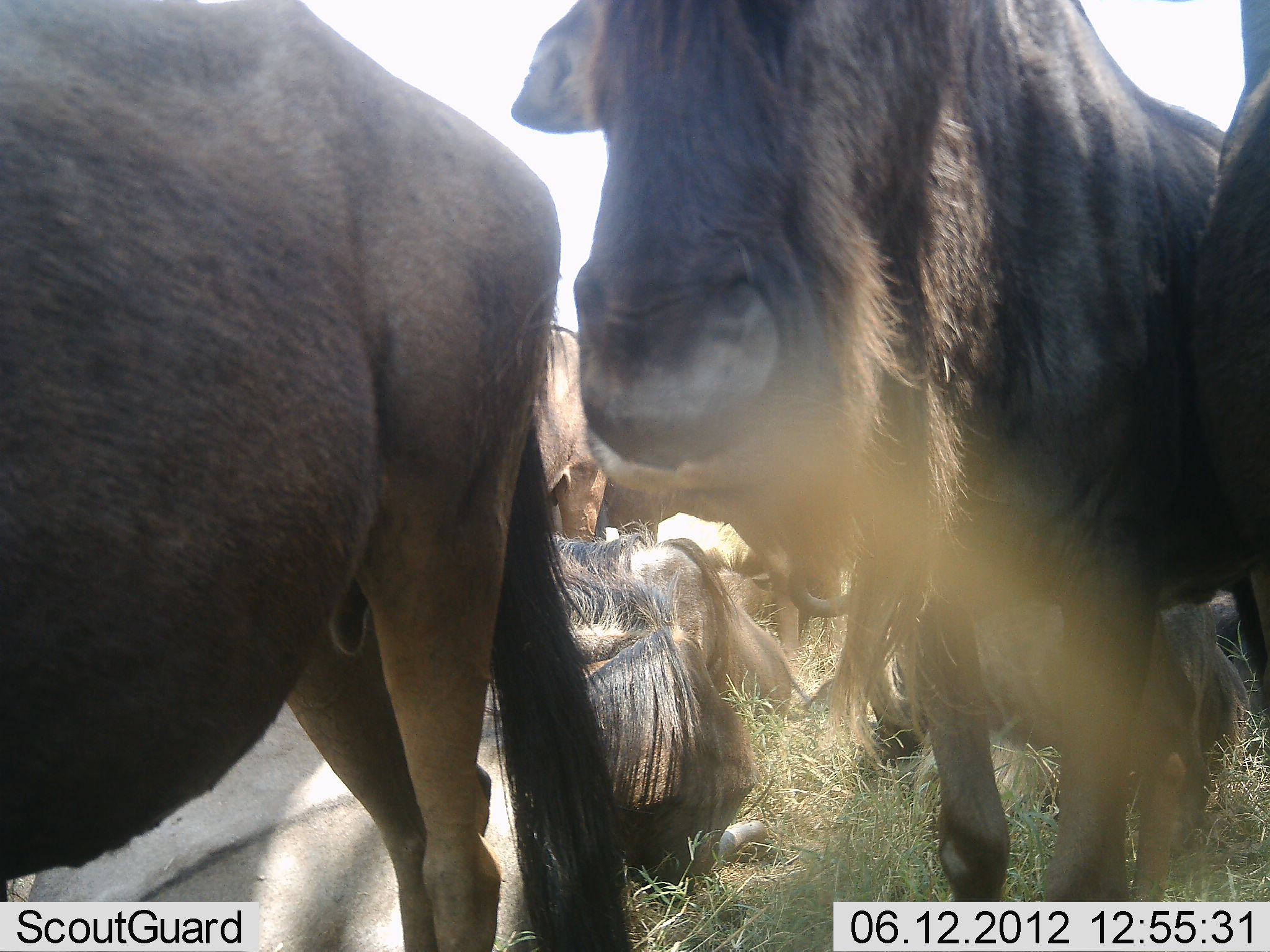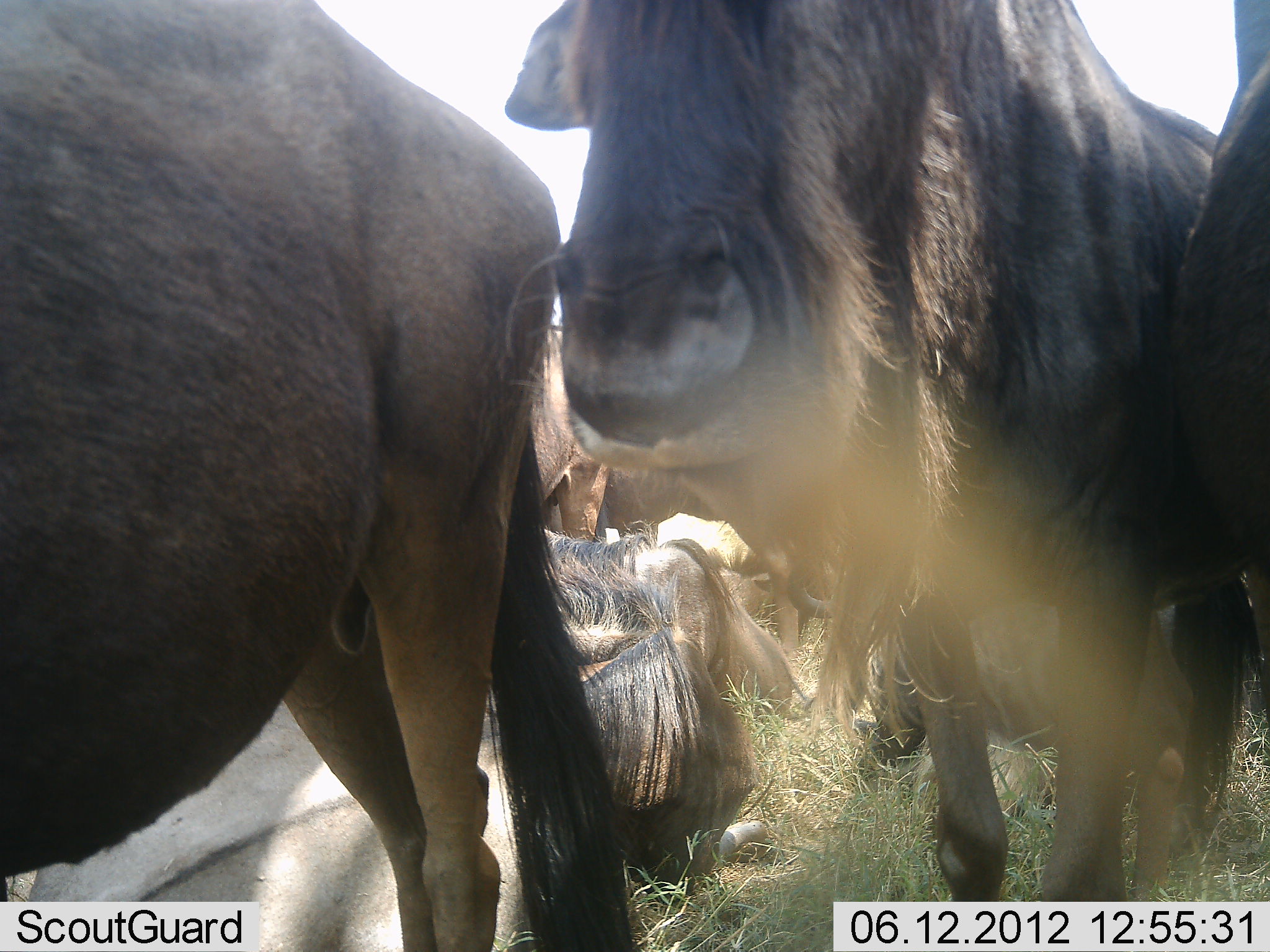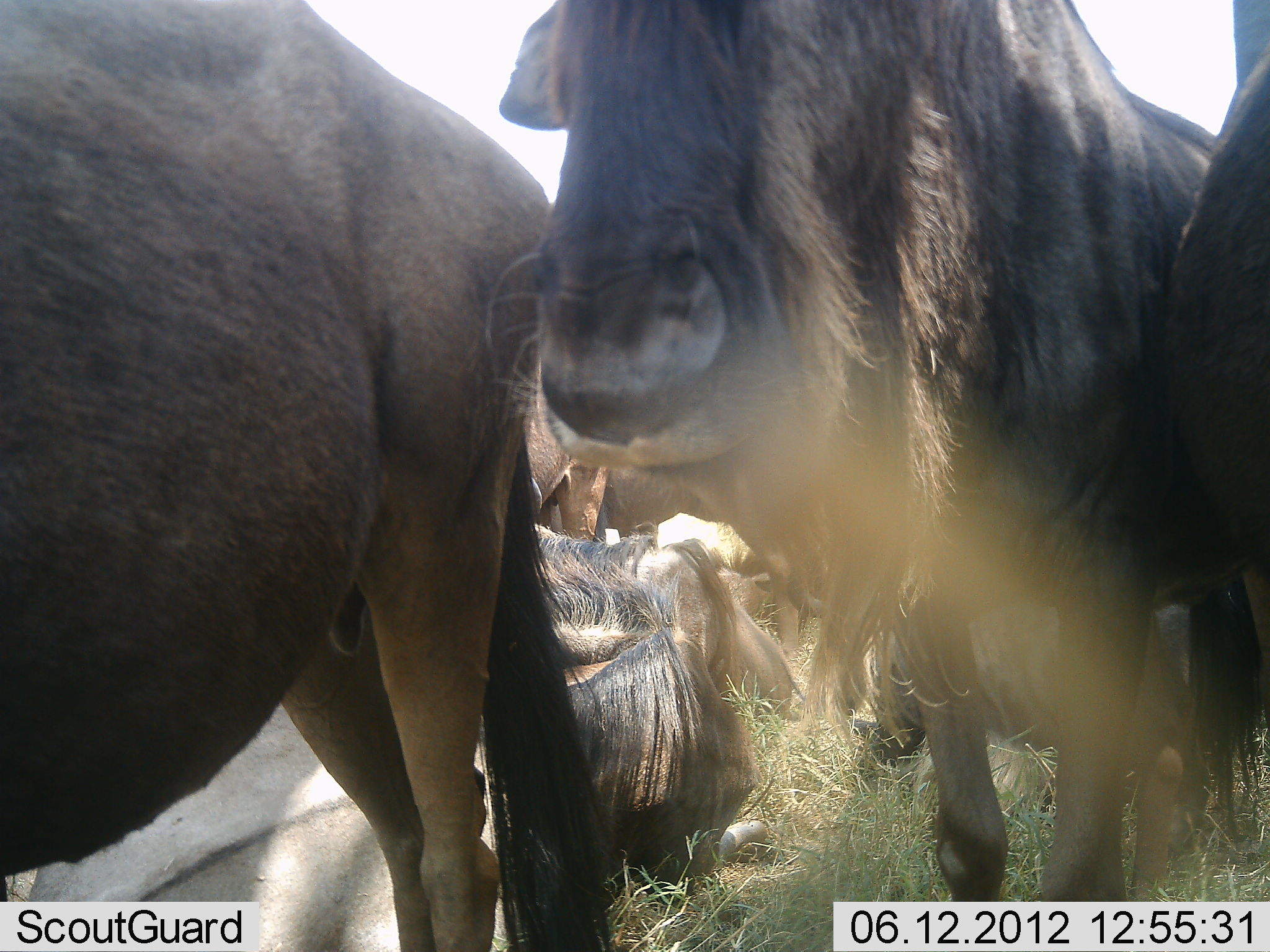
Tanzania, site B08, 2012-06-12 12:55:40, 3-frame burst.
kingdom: Animalia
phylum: Chordata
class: Mammalia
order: Artiodactyla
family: Bovidae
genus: Connochaetes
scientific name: Connochaetes taurinus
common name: blue wildebeest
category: wildebeest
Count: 7.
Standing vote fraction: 100%.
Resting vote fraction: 90%.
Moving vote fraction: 0%.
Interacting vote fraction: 10%.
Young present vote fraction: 0%.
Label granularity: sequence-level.